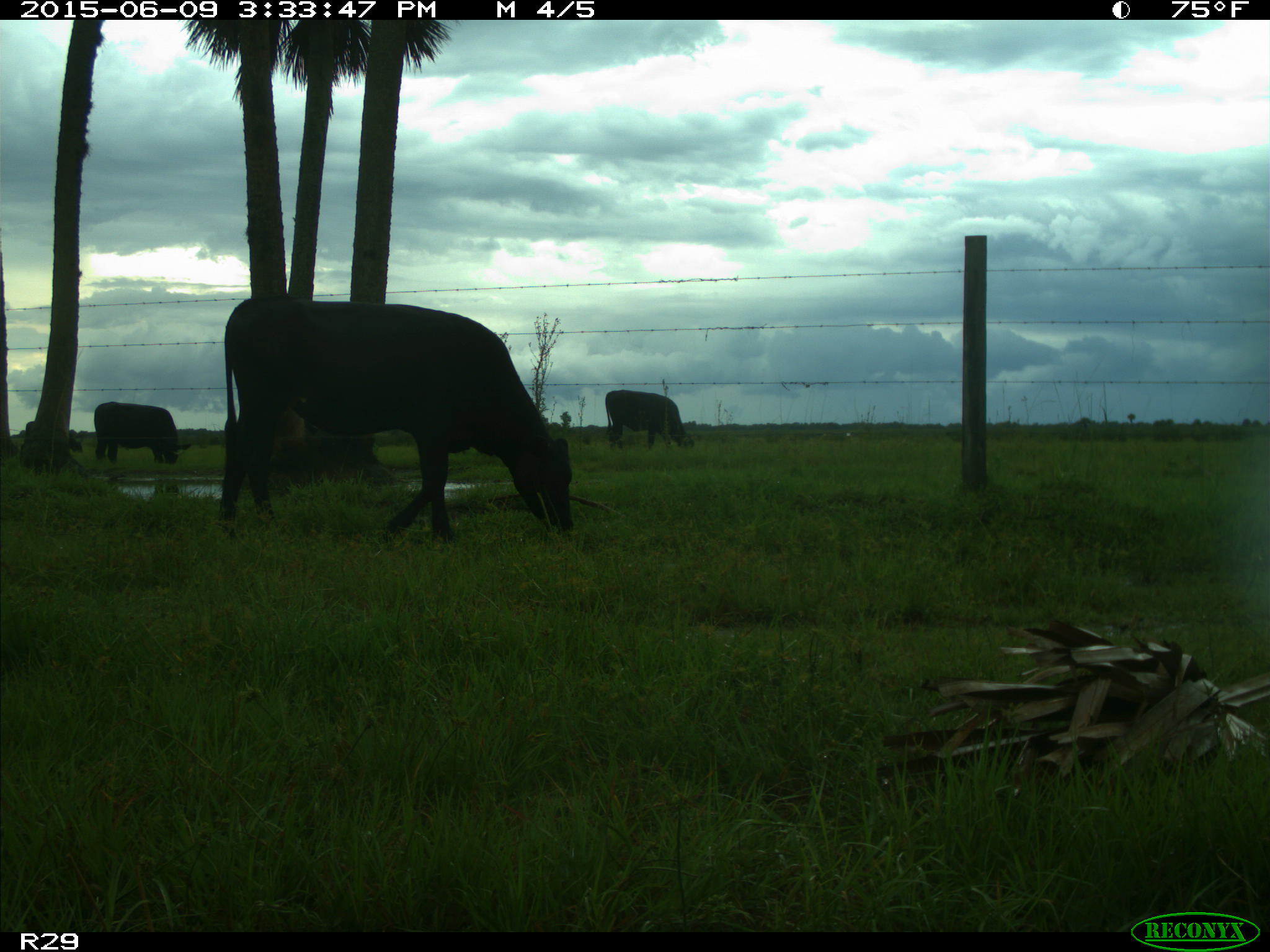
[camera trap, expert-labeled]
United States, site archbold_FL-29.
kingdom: Animalia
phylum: Chordata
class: Mammalia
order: Artiodactyla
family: Bovidae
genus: Bos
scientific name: Bos taurus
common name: domestic cow